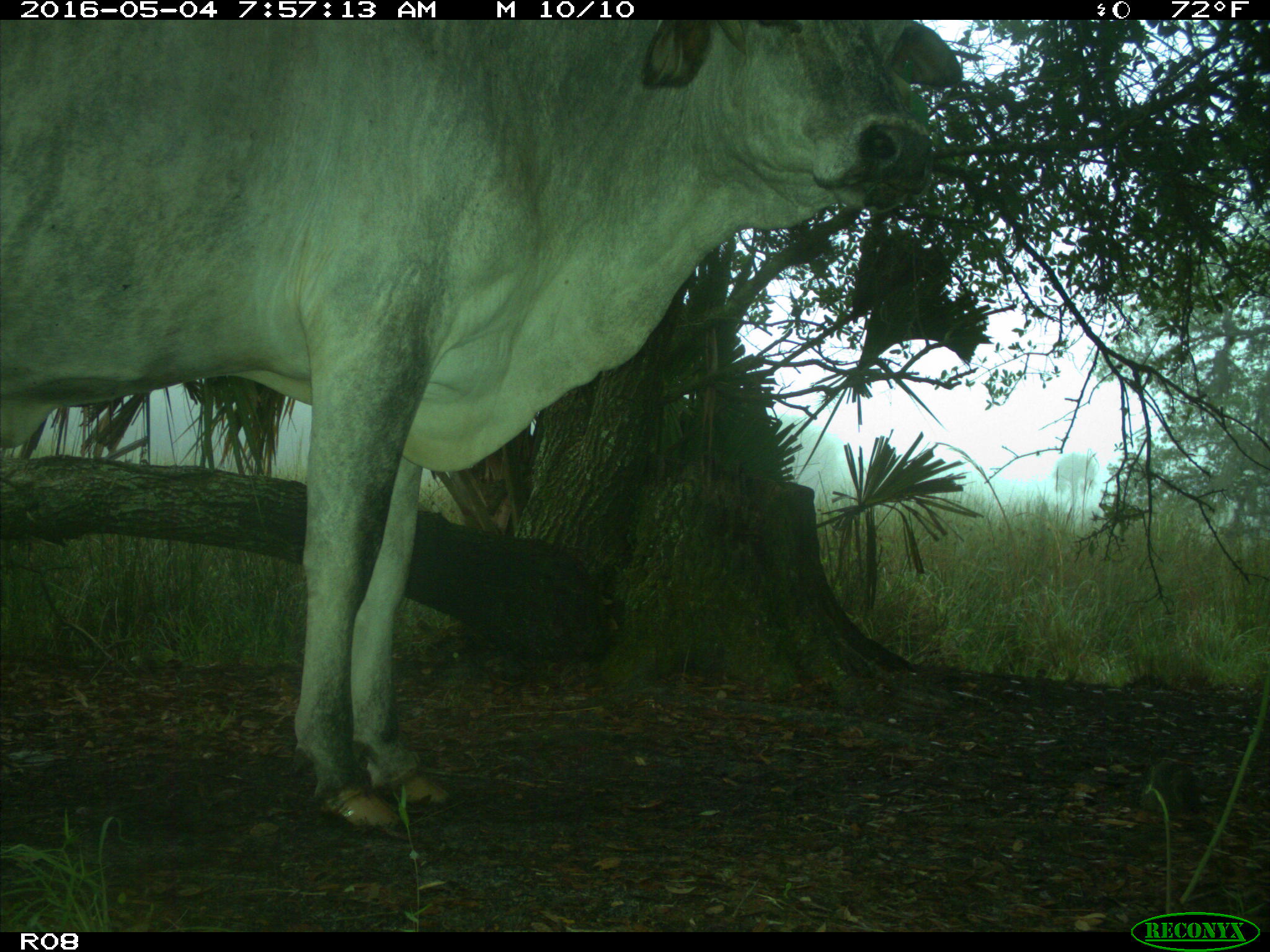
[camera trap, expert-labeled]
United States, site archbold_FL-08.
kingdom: Animalia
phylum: Chordata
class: Mammalia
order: Artiodactyla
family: Bovidae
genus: Bos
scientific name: Bos taurus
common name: domestic cow